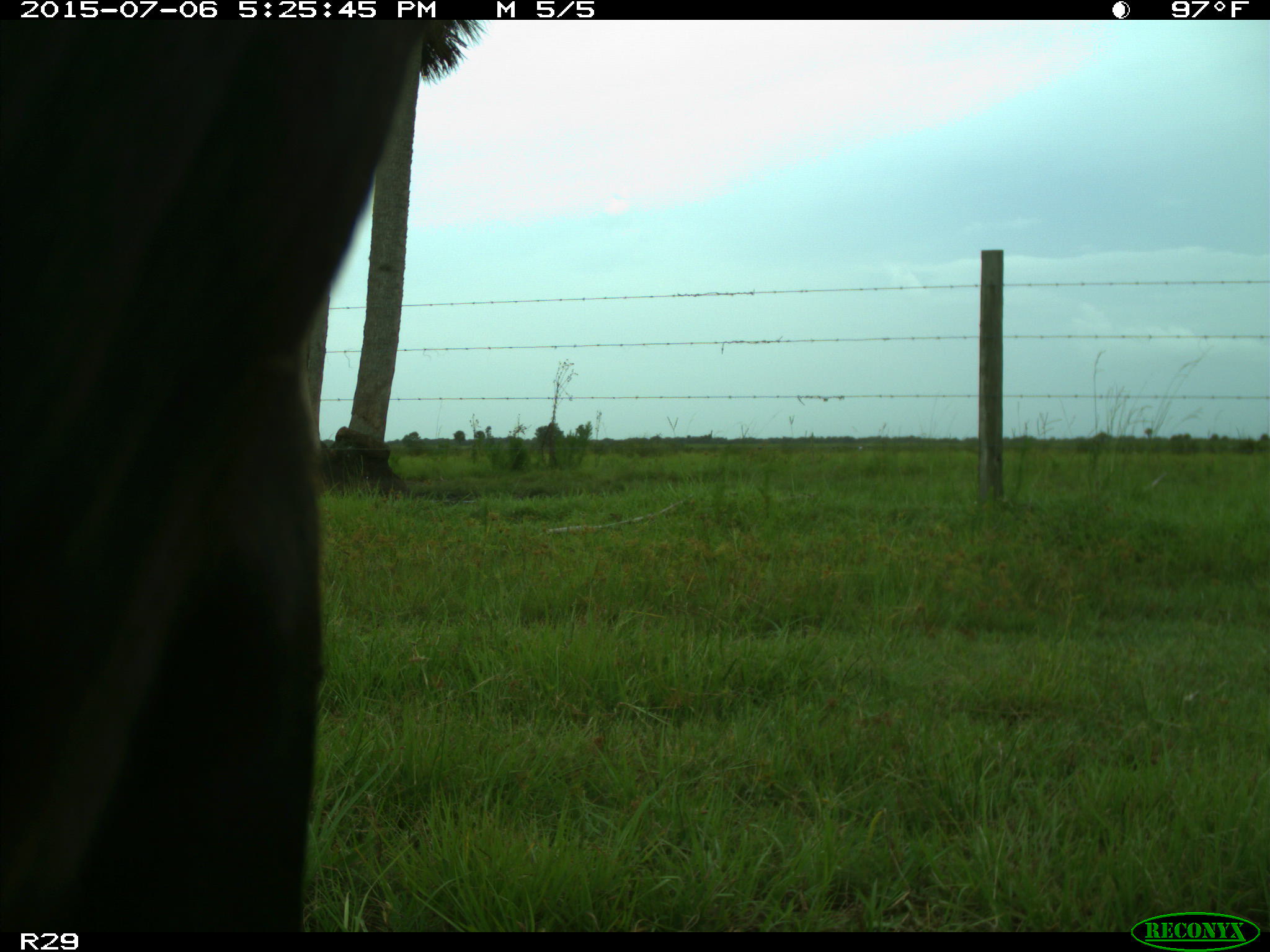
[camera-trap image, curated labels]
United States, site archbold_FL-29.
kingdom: Animalia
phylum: Chordata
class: Mammalia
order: Artiodactyla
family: Bovidae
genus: Bos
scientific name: Bos taurus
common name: domestic cow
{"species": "Bos taurus (domestic cow)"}